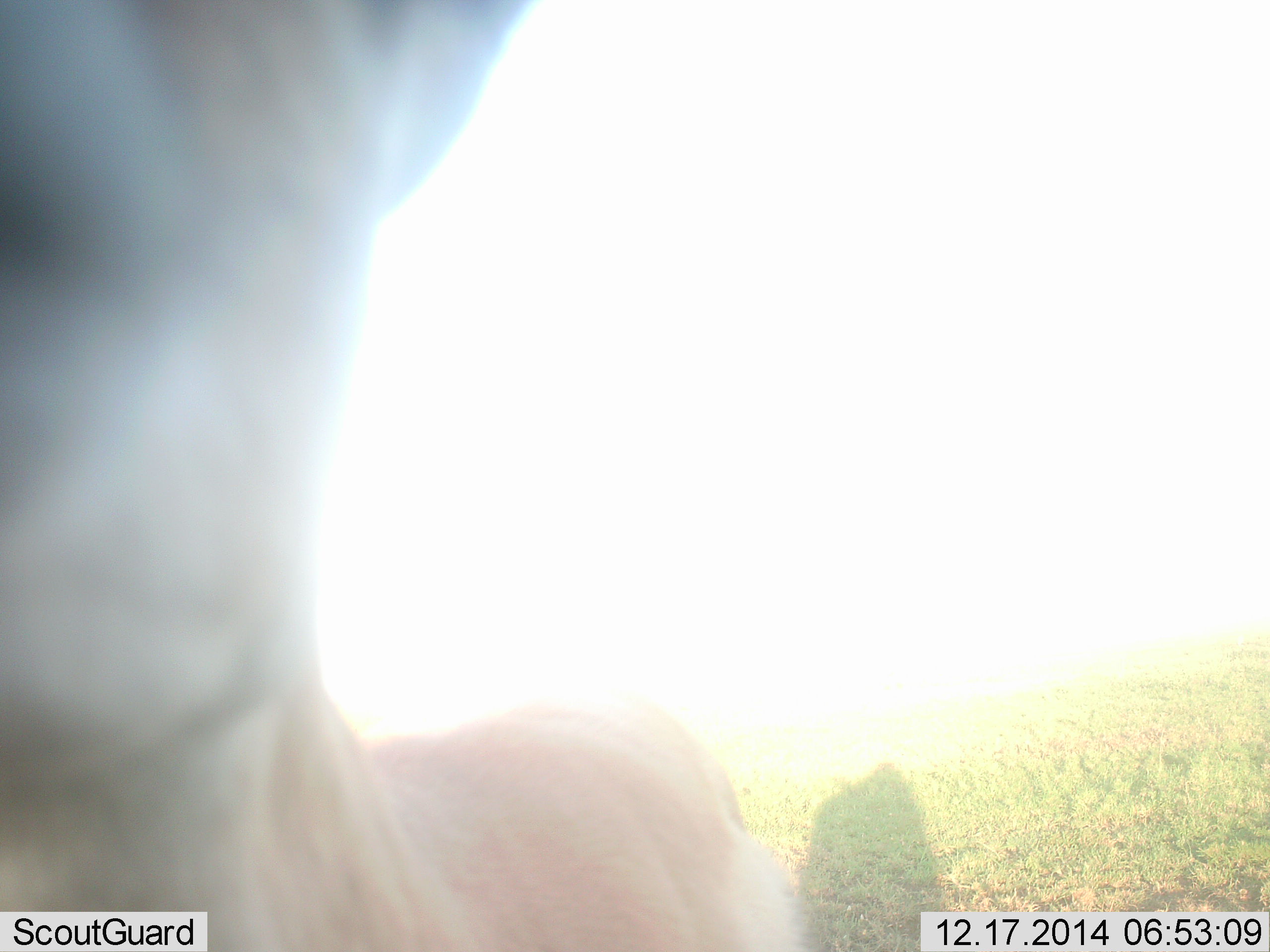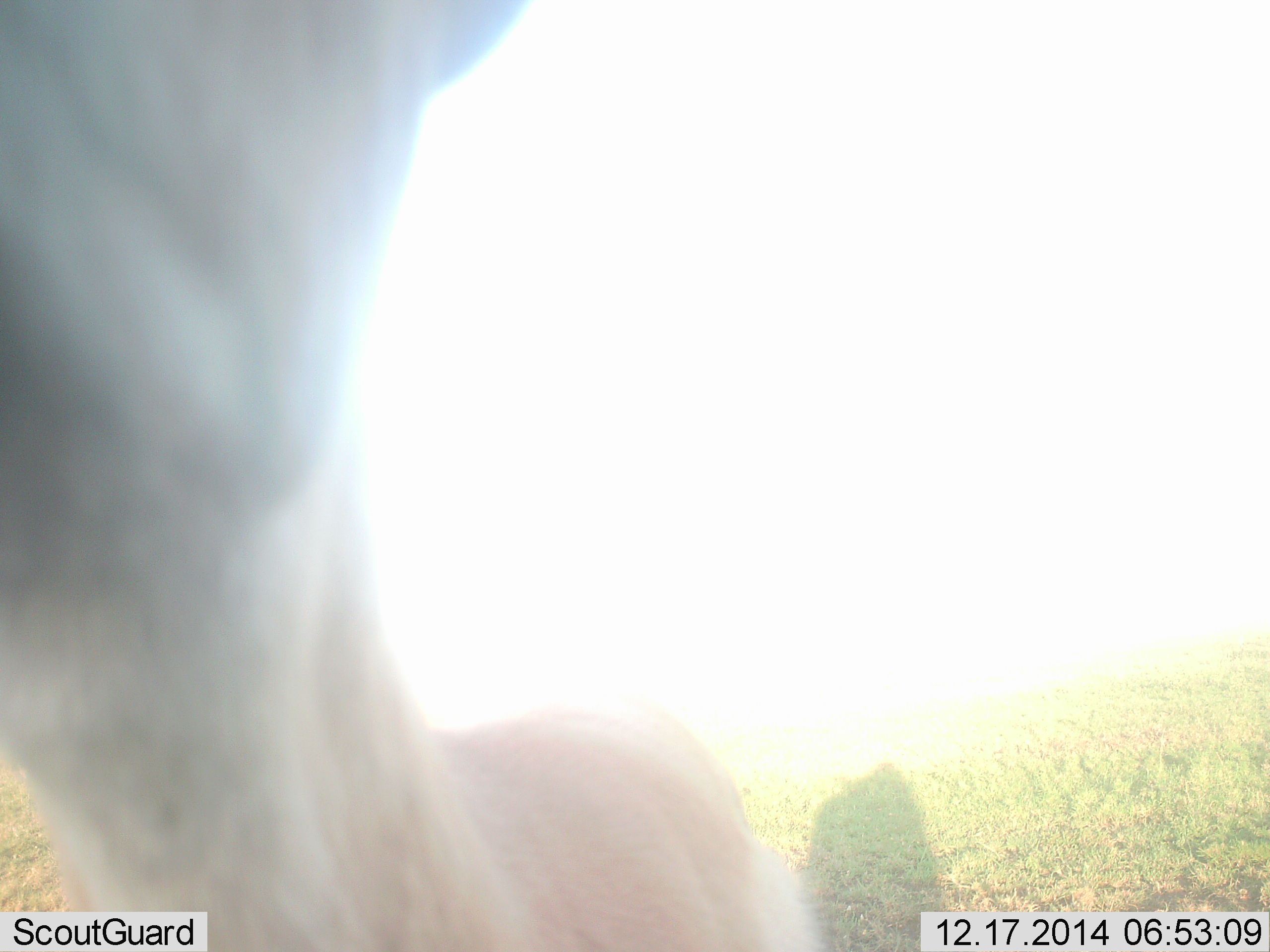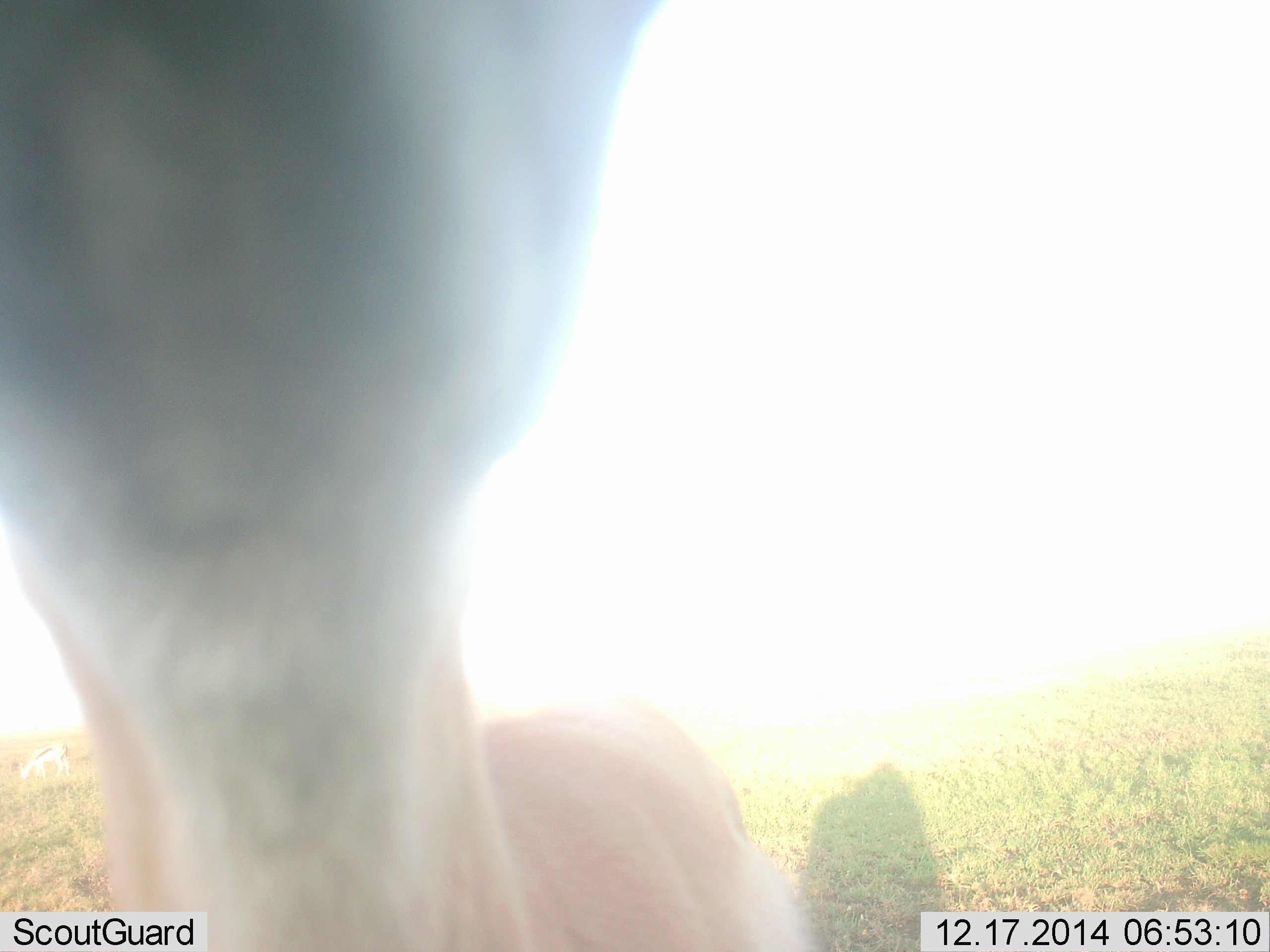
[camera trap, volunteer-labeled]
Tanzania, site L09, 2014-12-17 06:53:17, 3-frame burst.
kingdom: Animalia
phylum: Chordata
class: Mammalia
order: Artiodactyla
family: Bovidae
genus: Eudorcas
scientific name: Eudorcas thomsonii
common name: thomson's gazelle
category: gazellethomsons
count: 1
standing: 83%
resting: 0%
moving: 17%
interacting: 0%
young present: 0%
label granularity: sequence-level